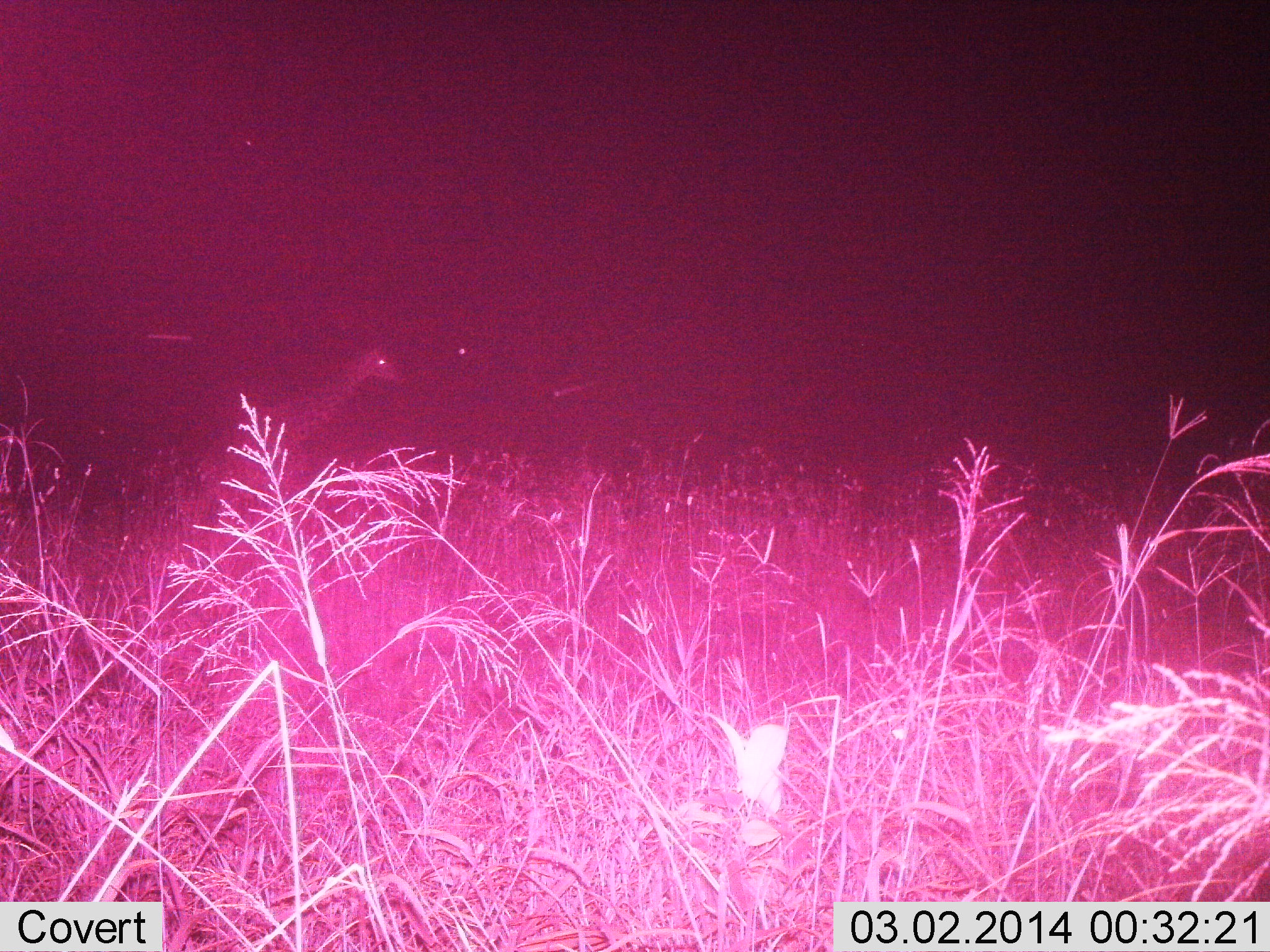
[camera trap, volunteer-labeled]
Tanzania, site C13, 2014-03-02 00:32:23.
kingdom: Animalia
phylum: Chordata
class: Mammalia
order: Artiodactyla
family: Giraffidae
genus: Giraffa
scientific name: Giraffa camelopardalis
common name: giraffe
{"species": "giraffe (Giraffa camelopardalis)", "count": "1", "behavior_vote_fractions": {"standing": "80%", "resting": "0%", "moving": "20%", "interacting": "0%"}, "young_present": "0%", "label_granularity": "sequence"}